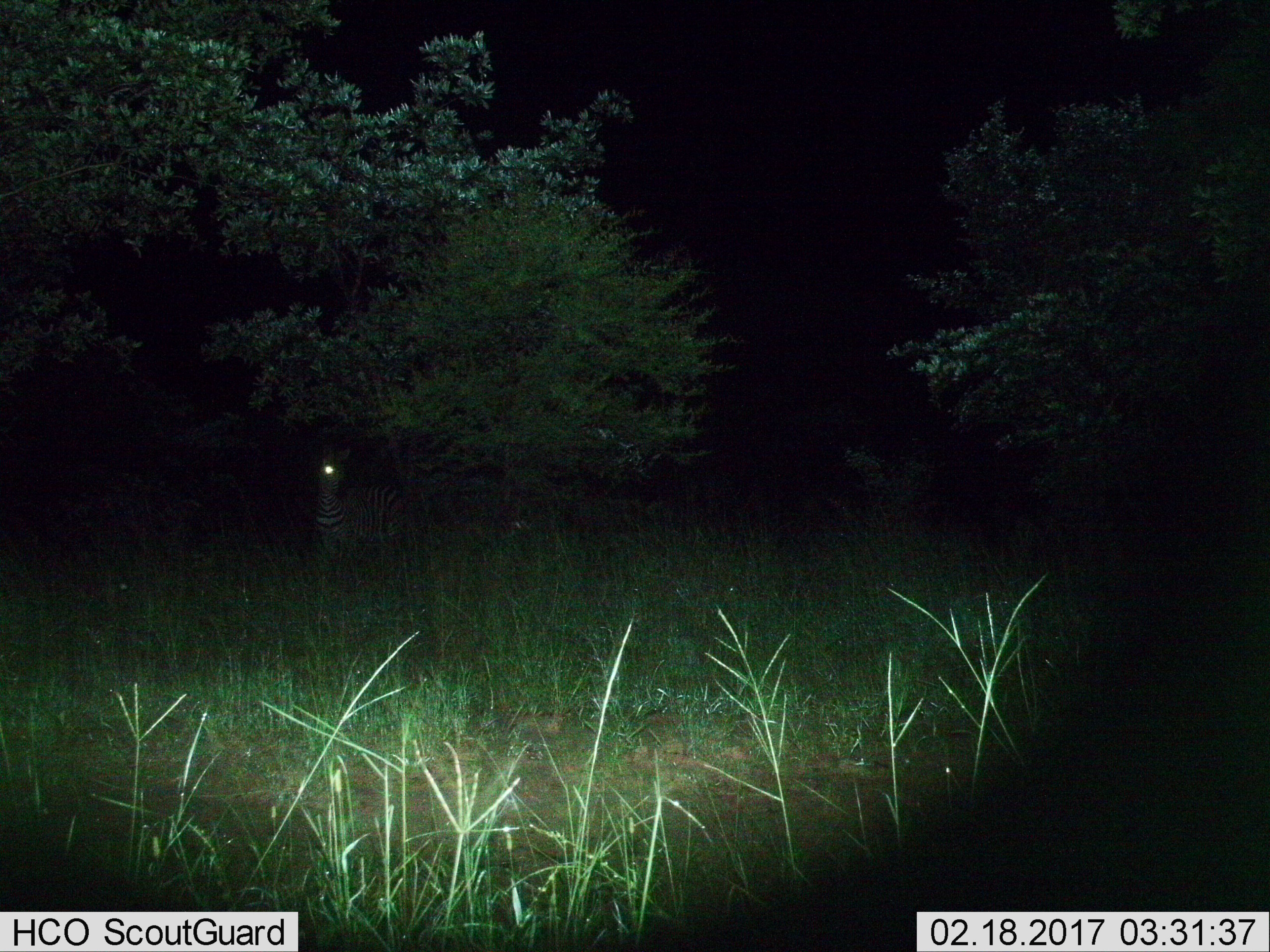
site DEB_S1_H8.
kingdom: Animalia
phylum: Chordata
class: Mammalia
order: Perissodactyla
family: Equidae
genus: Equus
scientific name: Equus quagga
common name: plains zebra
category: zebraplains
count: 1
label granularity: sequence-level